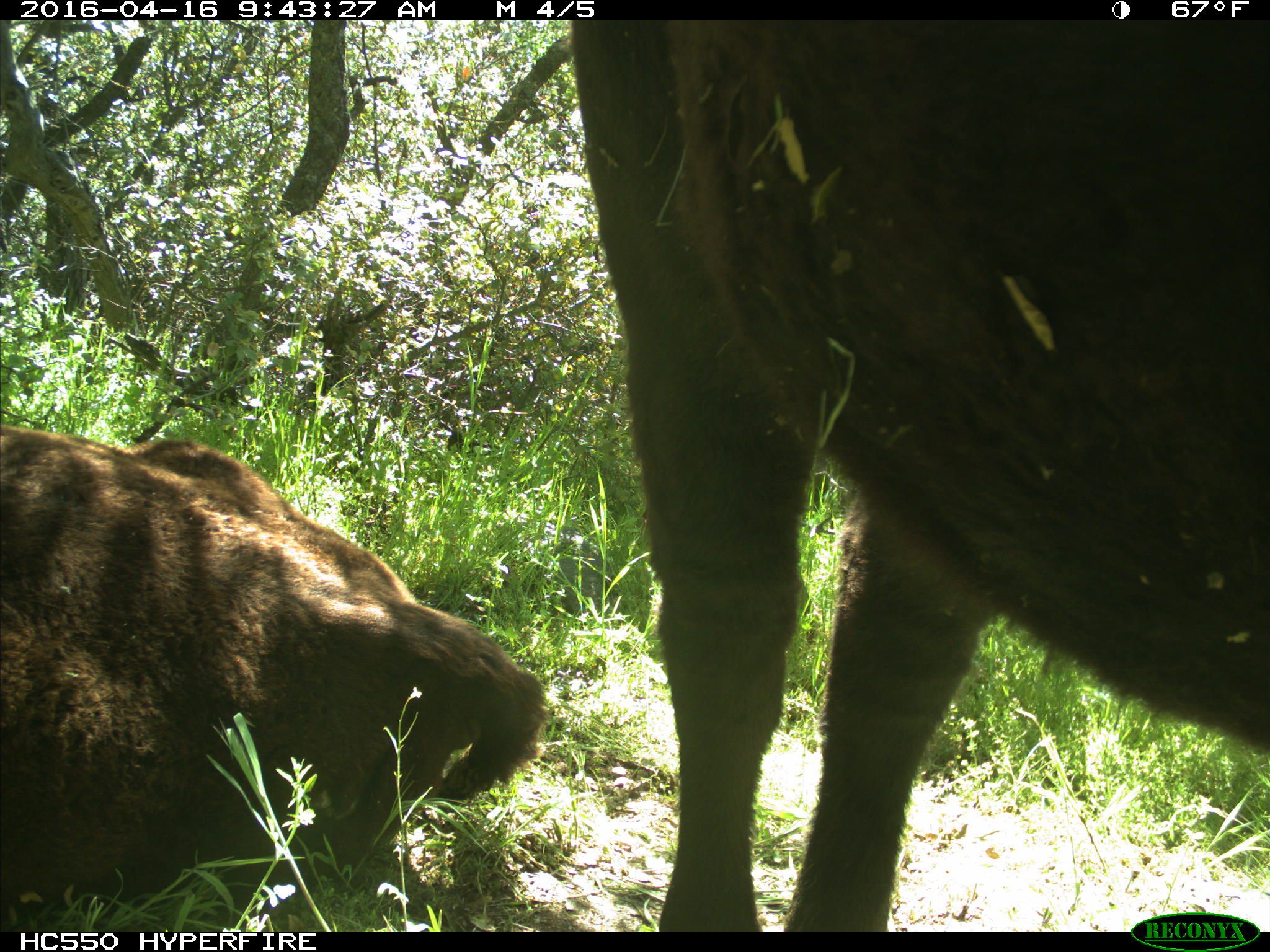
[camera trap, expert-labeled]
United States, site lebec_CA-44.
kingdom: Animalia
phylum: Chordata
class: Mammalia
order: Artiodactyla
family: Bovidae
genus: Bos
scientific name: Bos taurus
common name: domestic cow